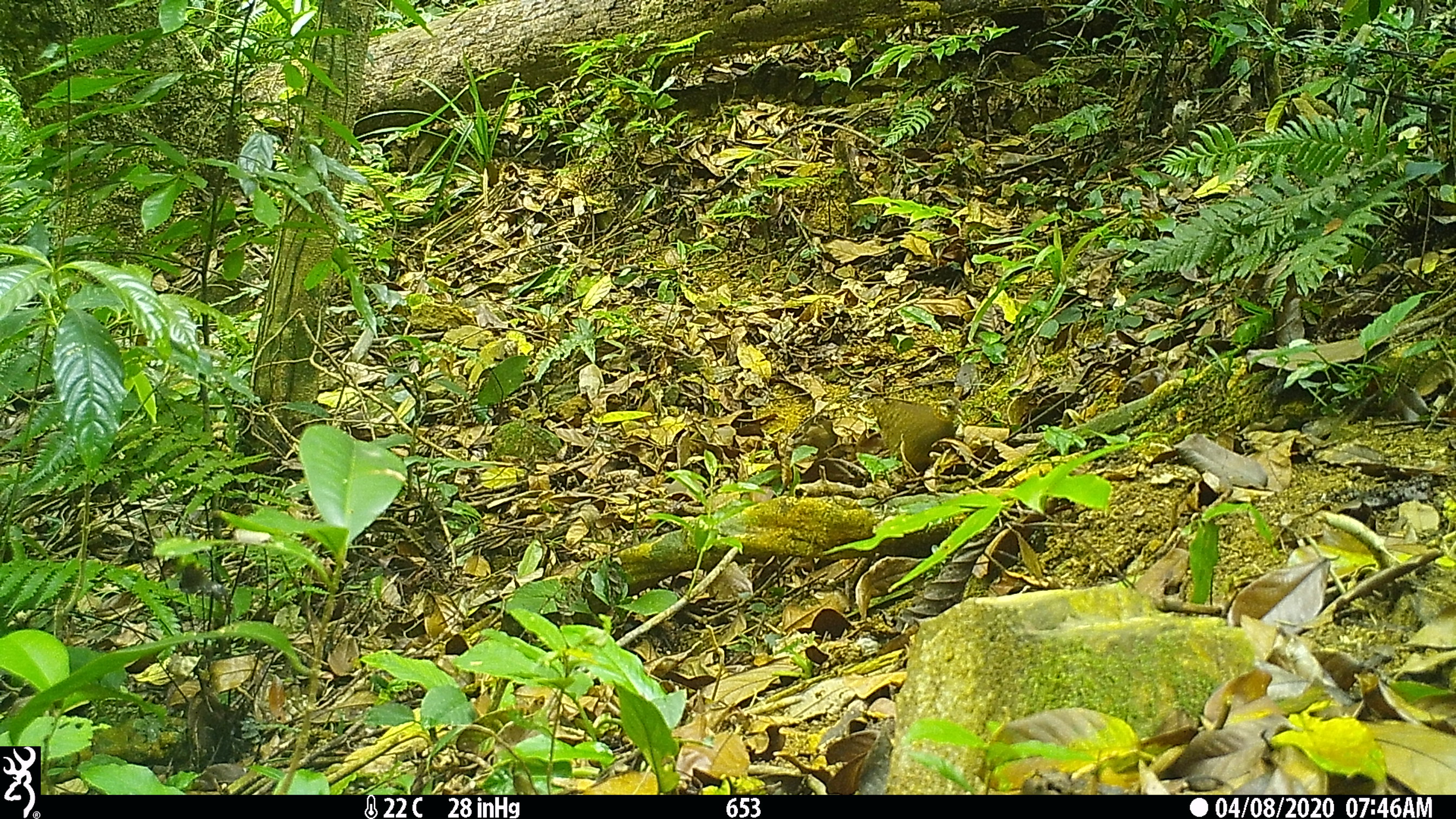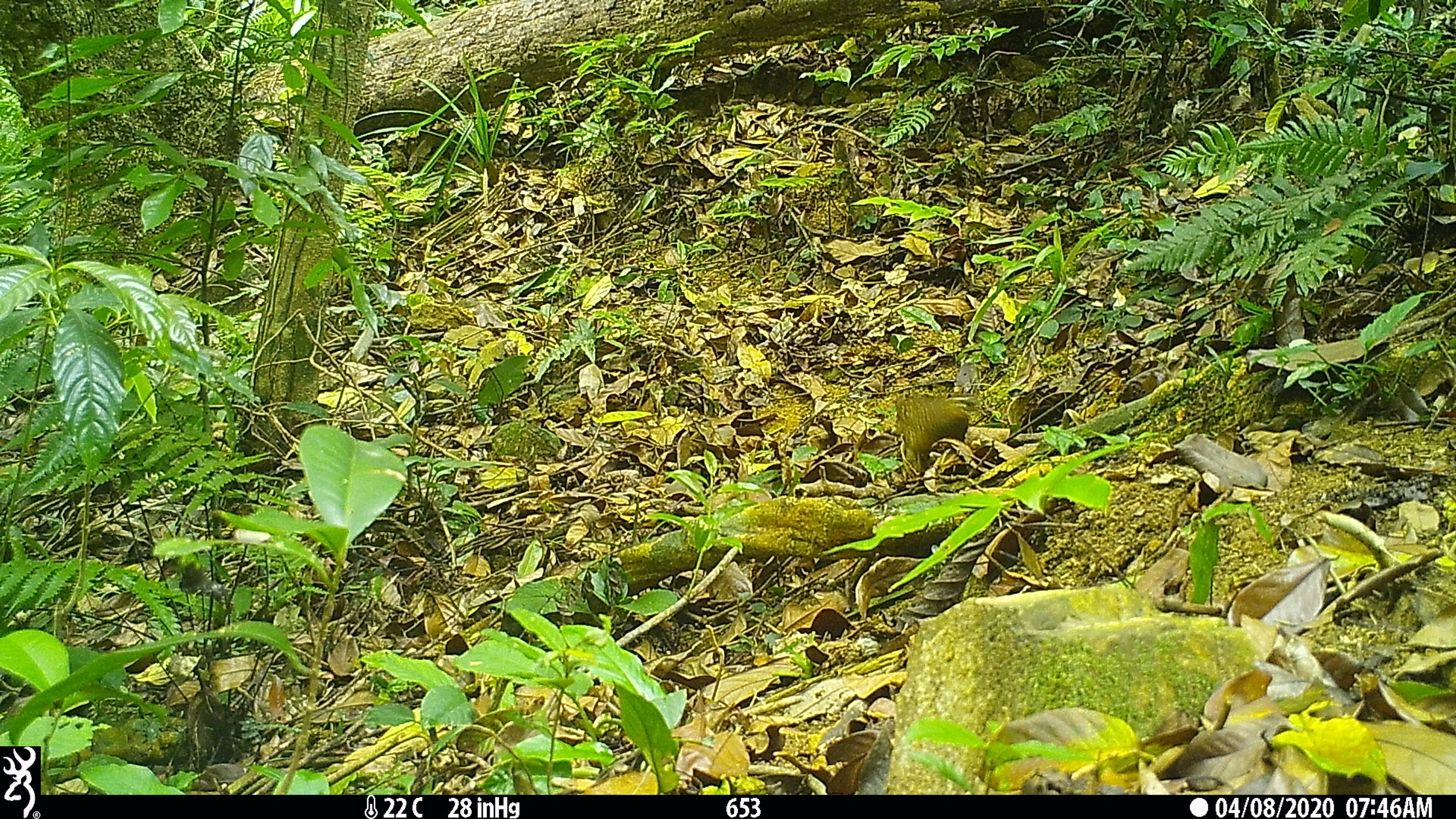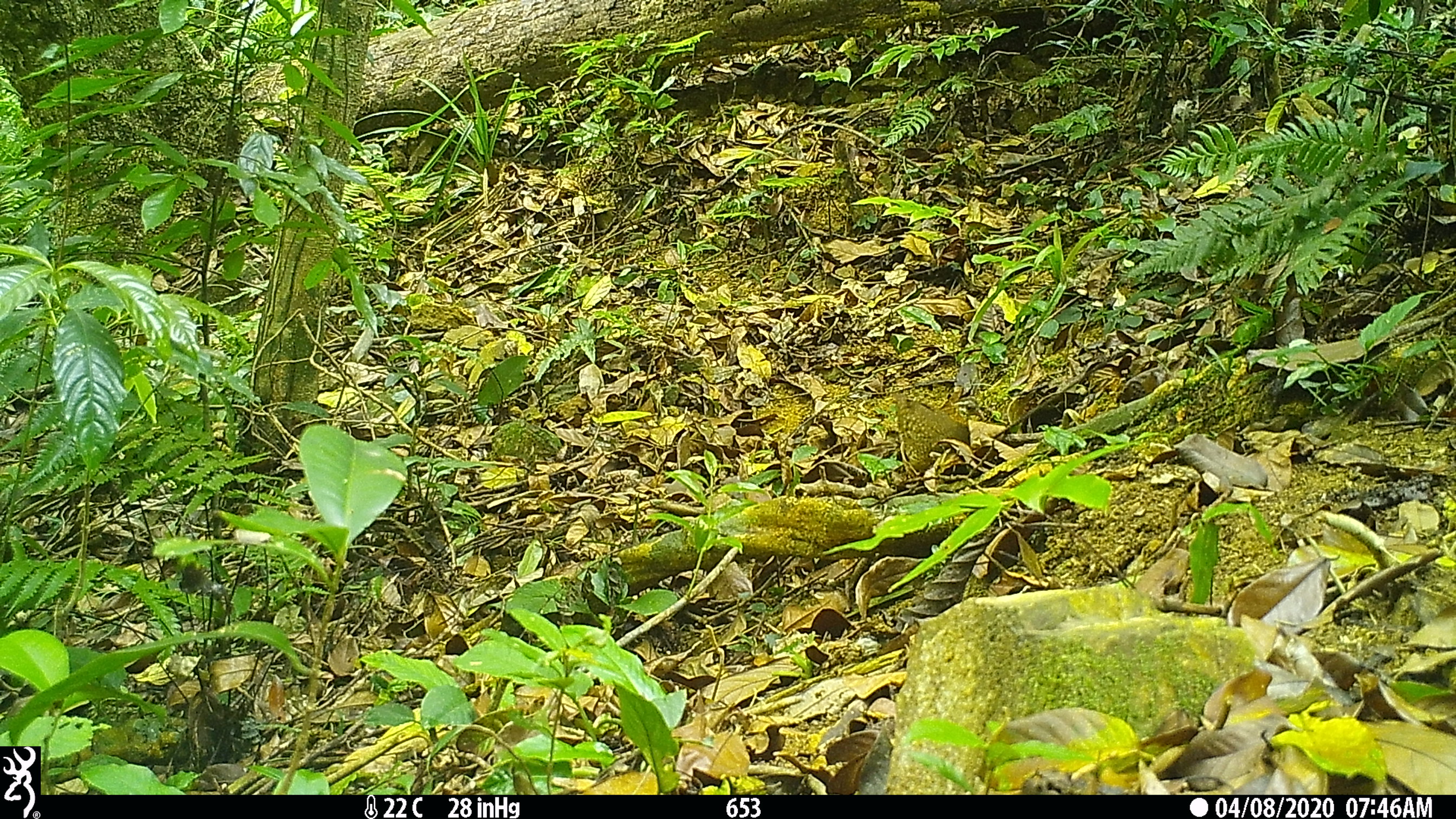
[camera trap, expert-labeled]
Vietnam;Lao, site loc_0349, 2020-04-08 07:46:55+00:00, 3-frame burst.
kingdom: Animalia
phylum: Chordata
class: Aves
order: Galliformes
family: Phasianidae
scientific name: Phasianidae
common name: partridge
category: unidentified partridge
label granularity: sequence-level